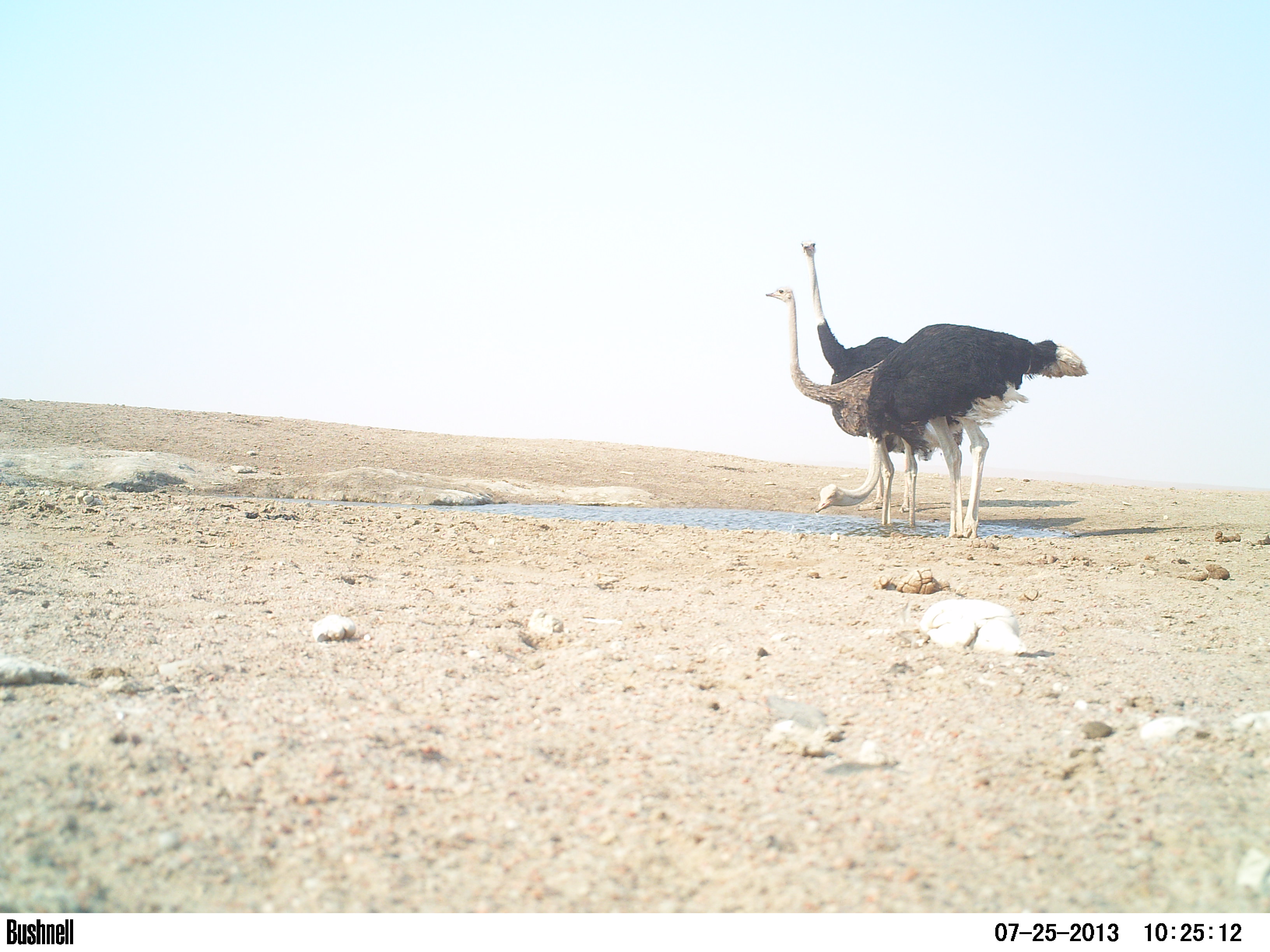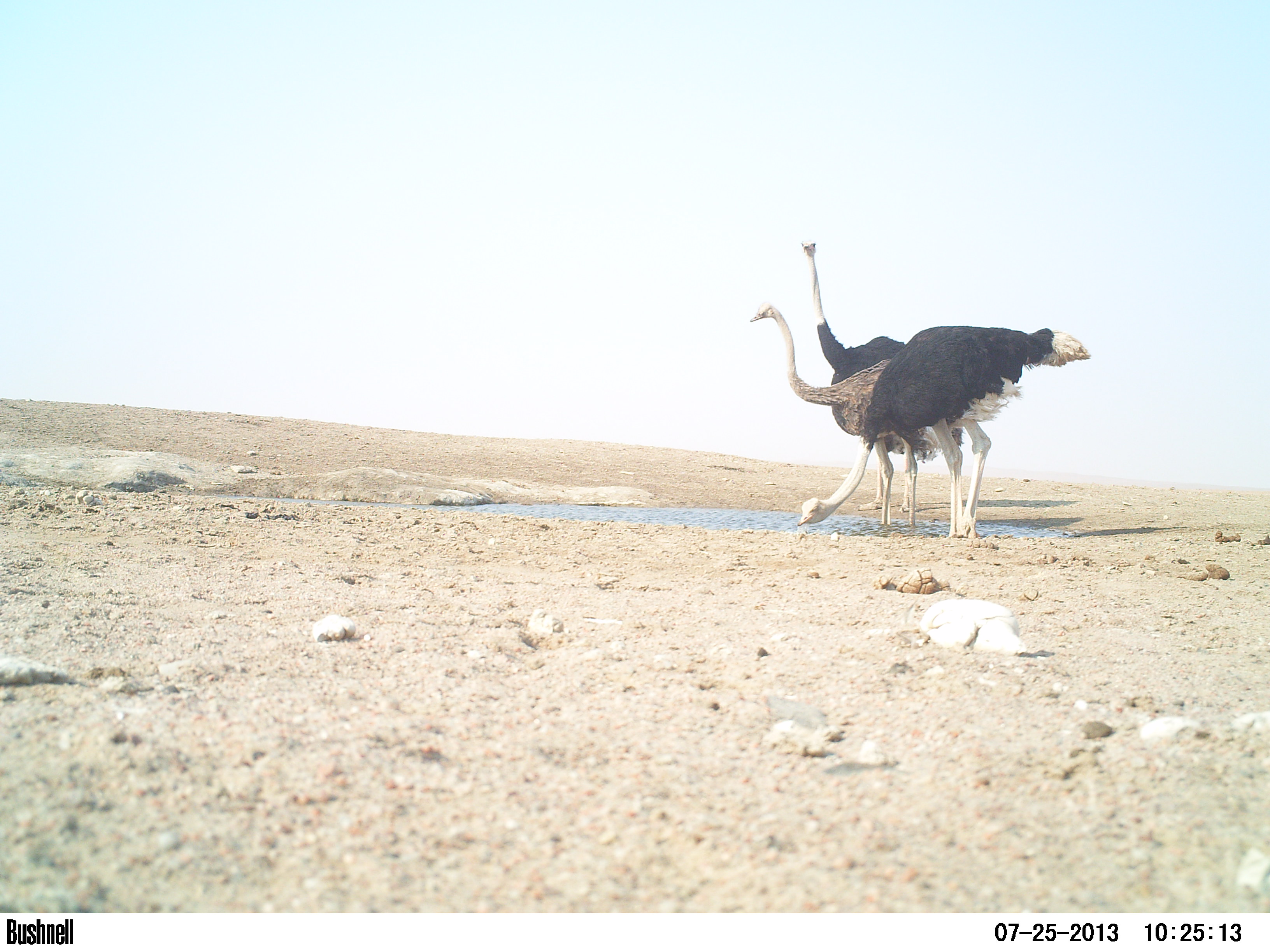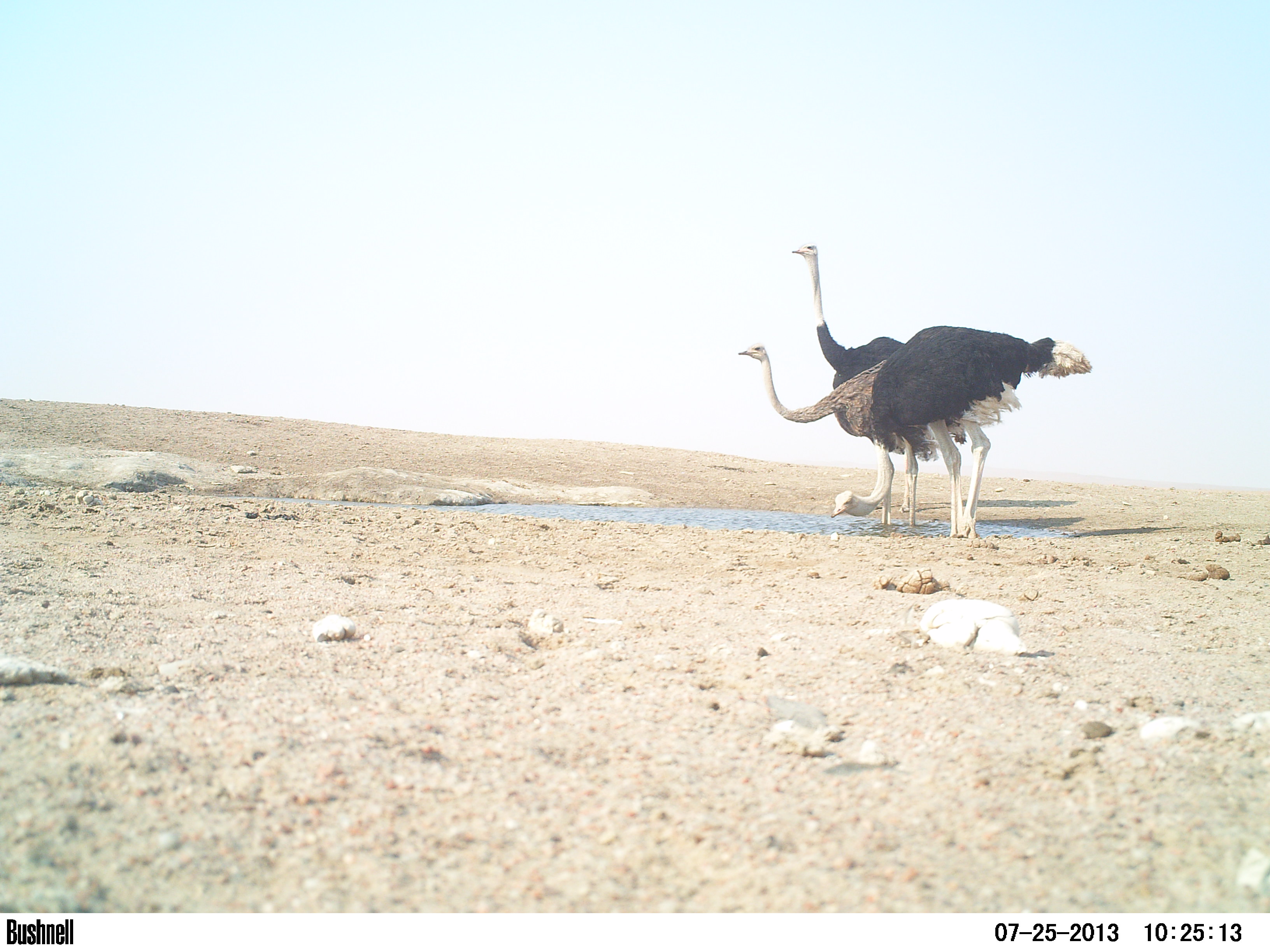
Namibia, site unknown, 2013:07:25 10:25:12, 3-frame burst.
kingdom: Animalia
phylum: Chordata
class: Aves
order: Struthioniformes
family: Struthionidae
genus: Struthio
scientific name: Struthio camelus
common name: common ostrich